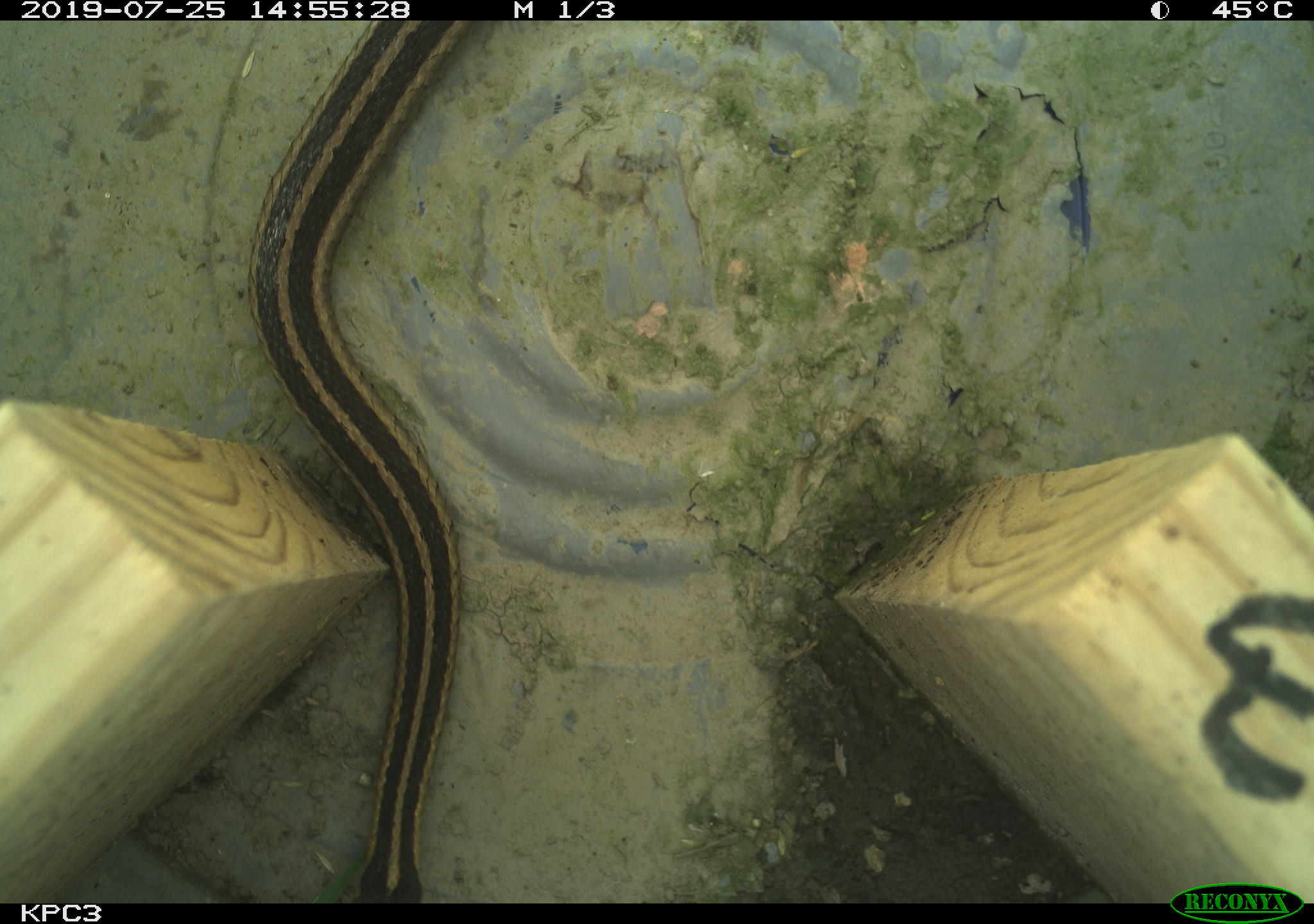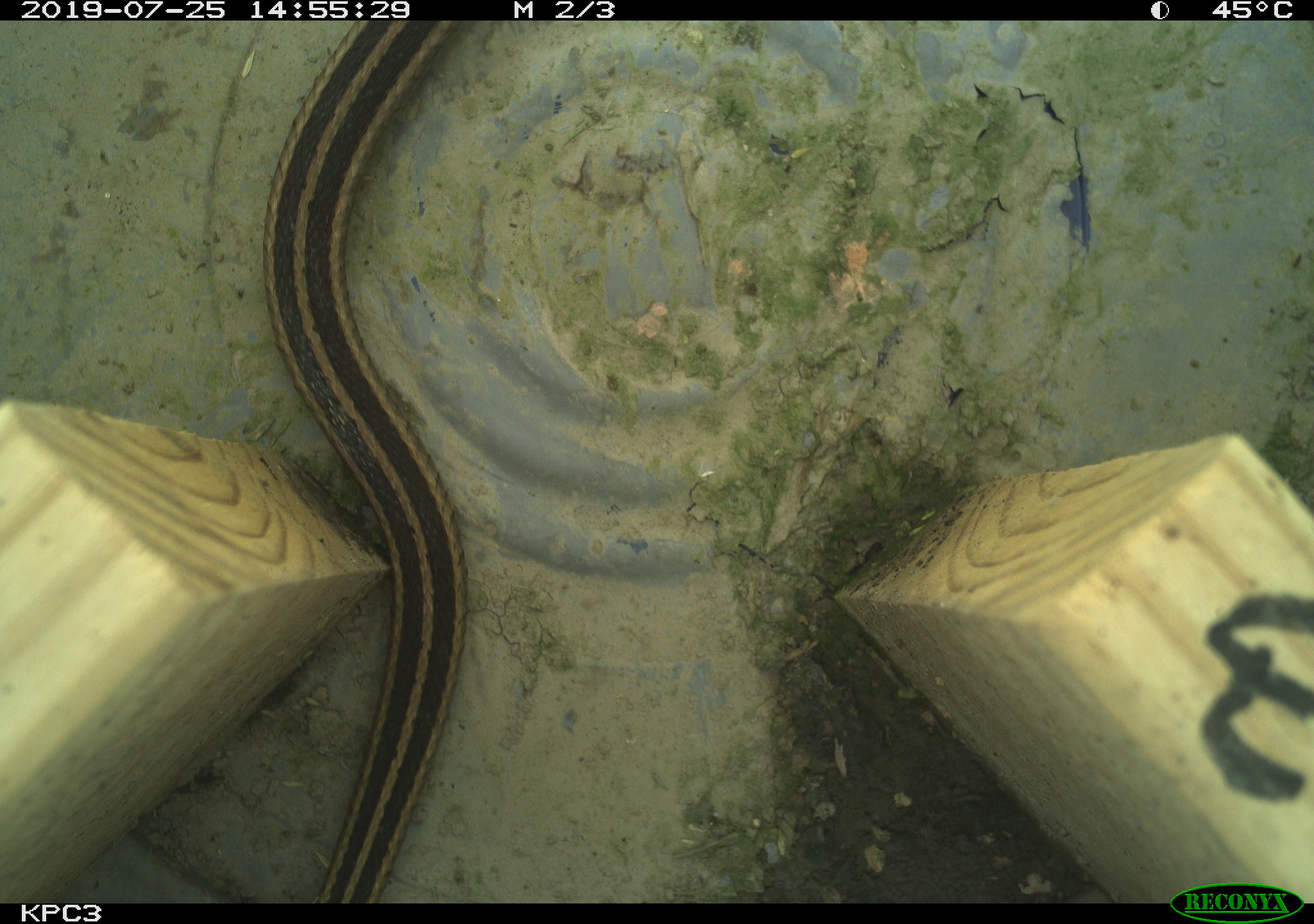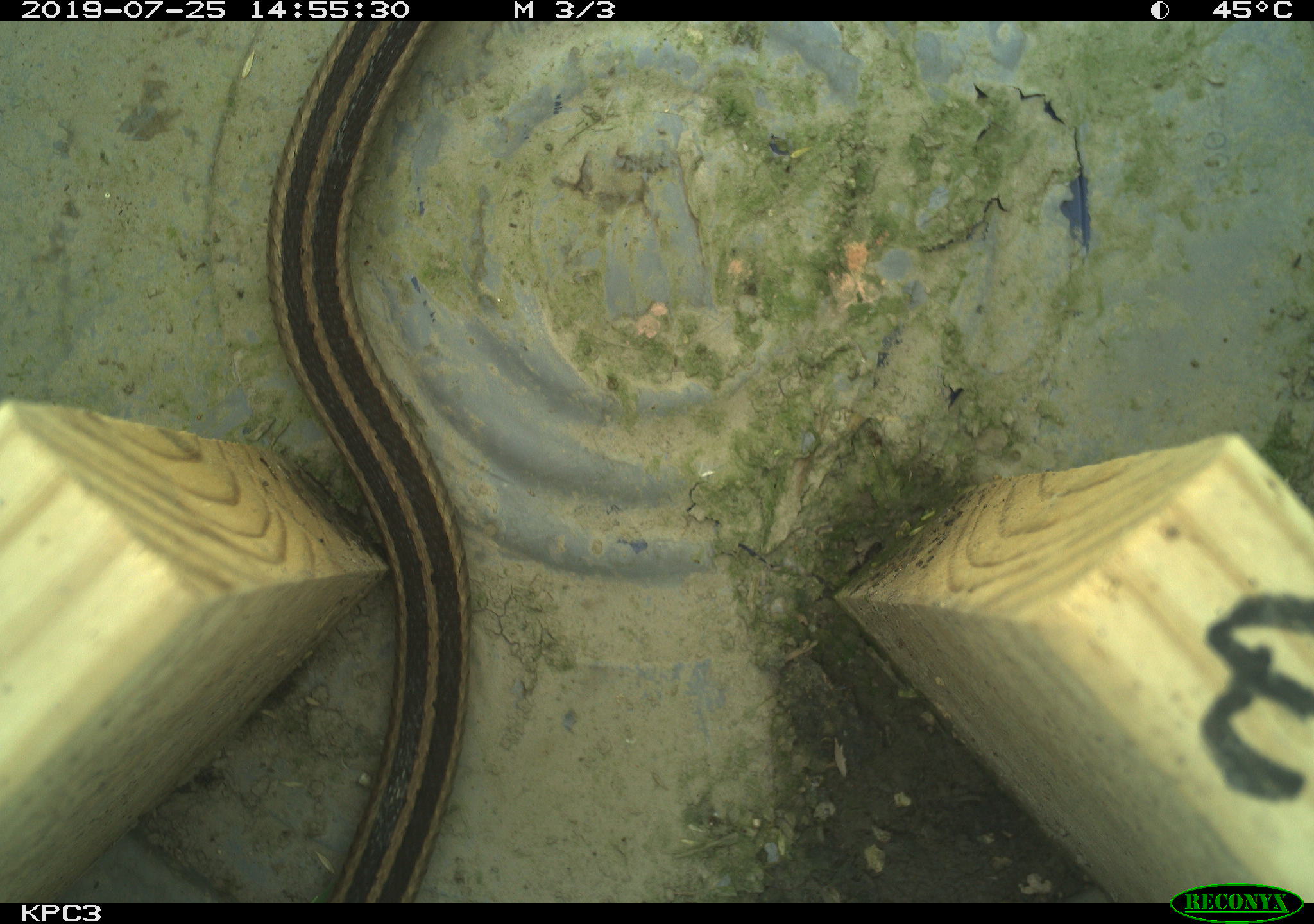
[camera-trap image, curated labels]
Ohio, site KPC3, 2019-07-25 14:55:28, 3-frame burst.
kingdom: Animalia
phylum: Chordata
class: Reptilia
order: Squamata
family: Colubridae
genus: Thamnophis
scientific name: Thamnophis sirtalis sirtalis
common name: eastern gartersnake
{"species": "eastern gartersnake (Thamnophis sirtalis sirtalis)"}